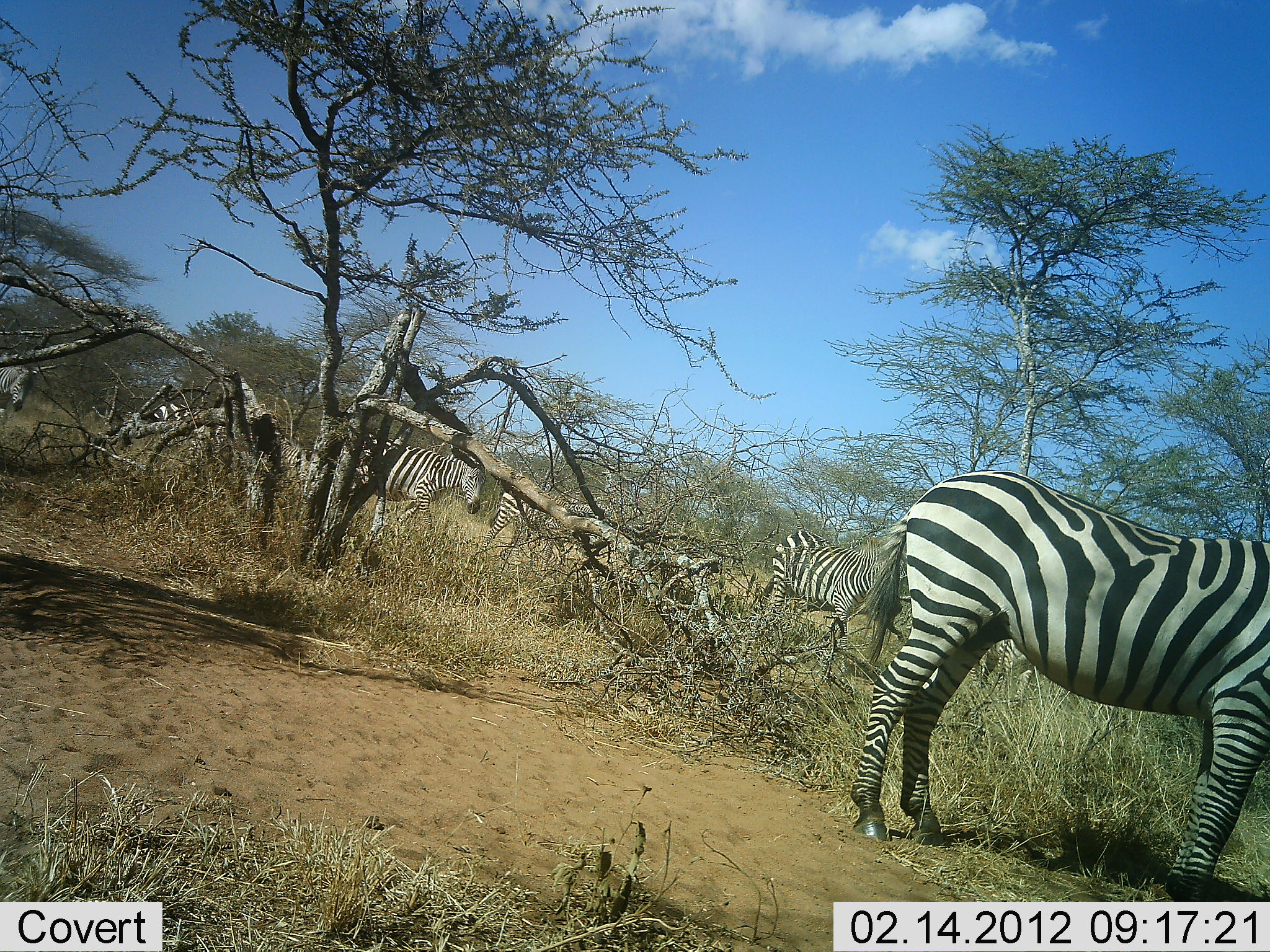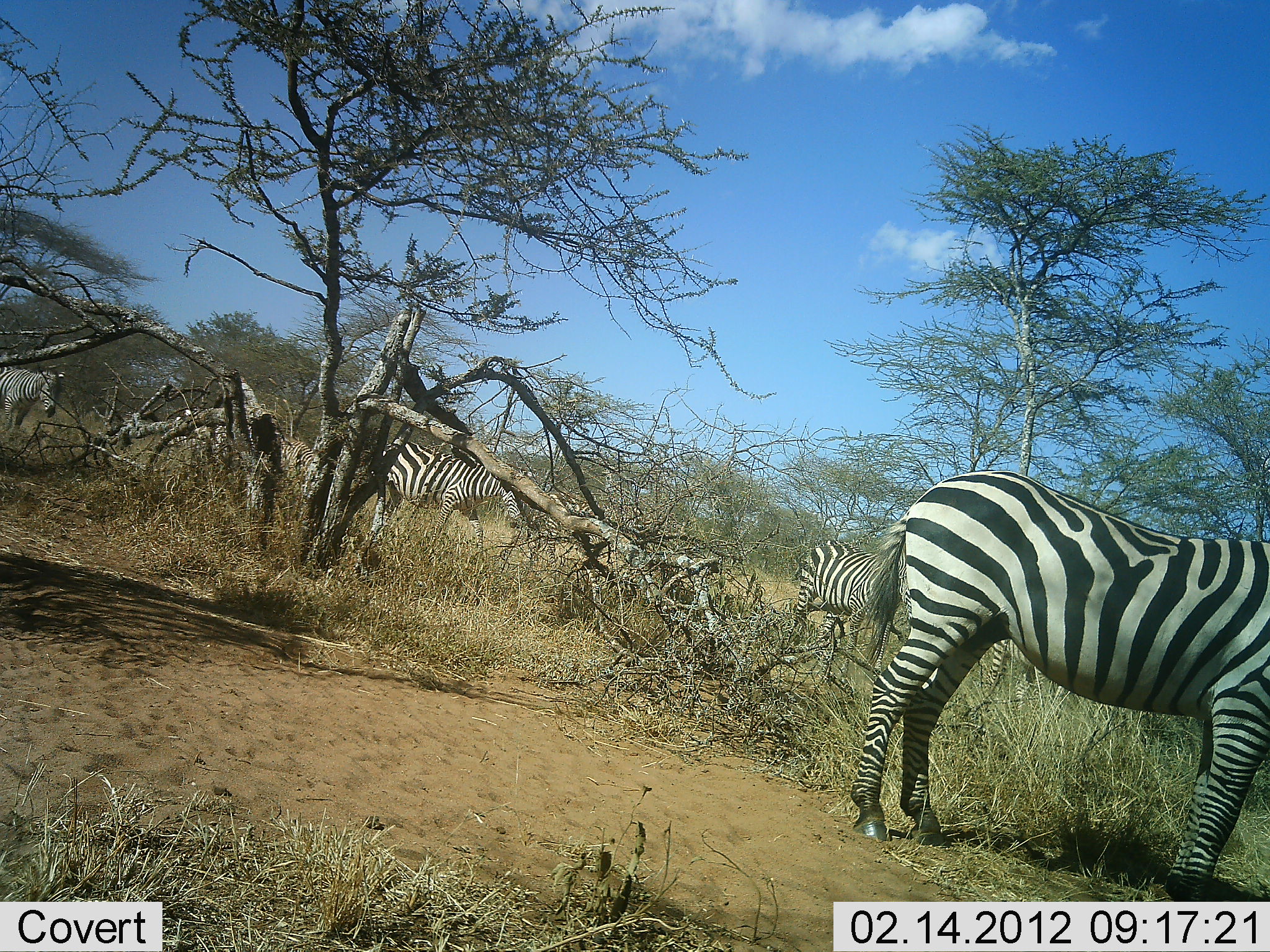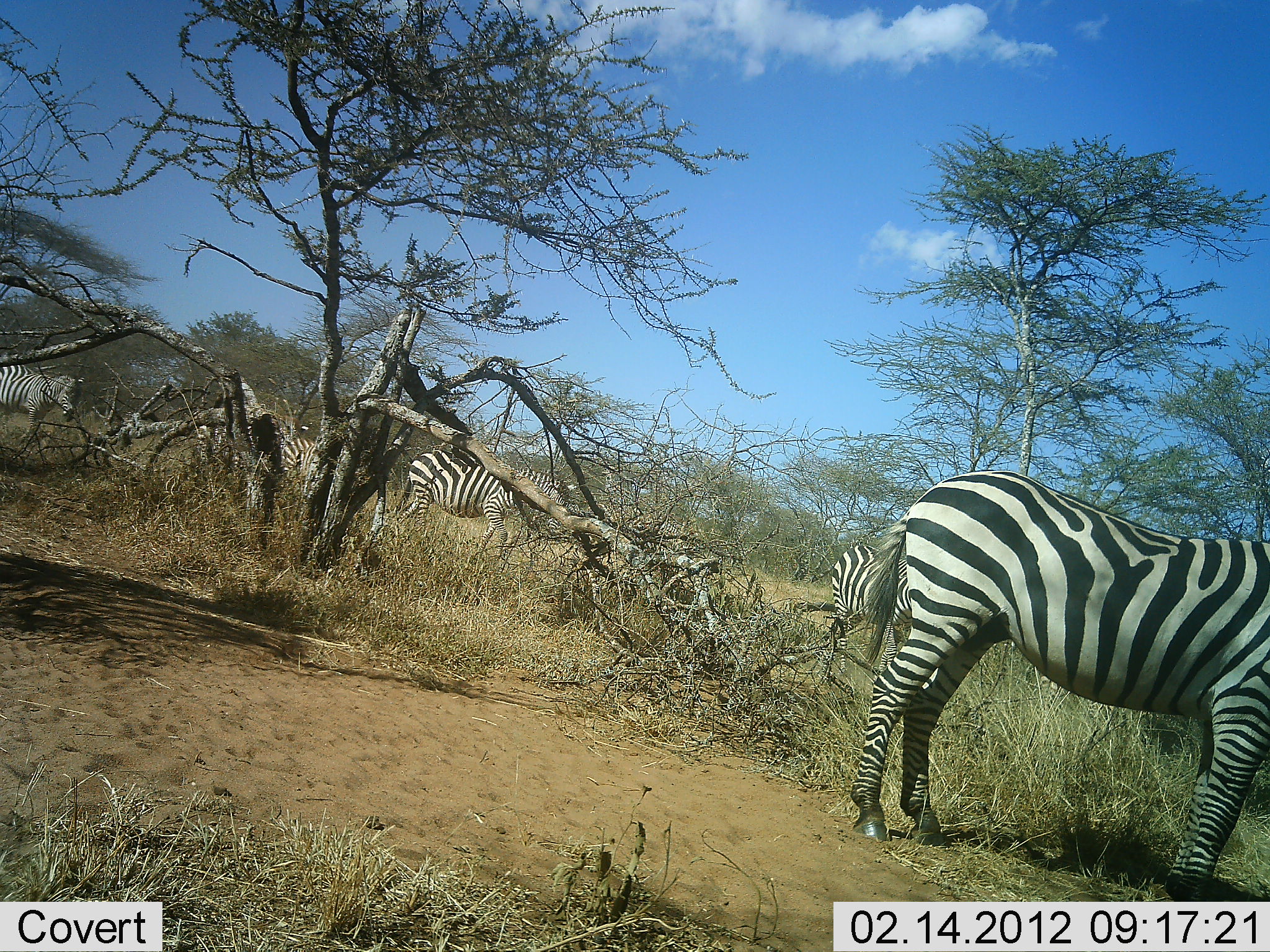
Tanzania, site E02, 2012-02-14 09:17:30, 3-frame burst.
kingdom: Animalia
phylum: Chordata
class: Mammalia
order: Perissodactyla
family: Equidae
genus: Equus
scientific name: Equus quagga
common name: plains zebra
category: zebra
Zebra (plains zebra) (Equus quagga), count 7. Behavior (volunteer vote fractions): standing 73%, resting 0%, moving 92%, interacting 0%. Young present (vote fraction): 4%. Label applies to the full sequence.